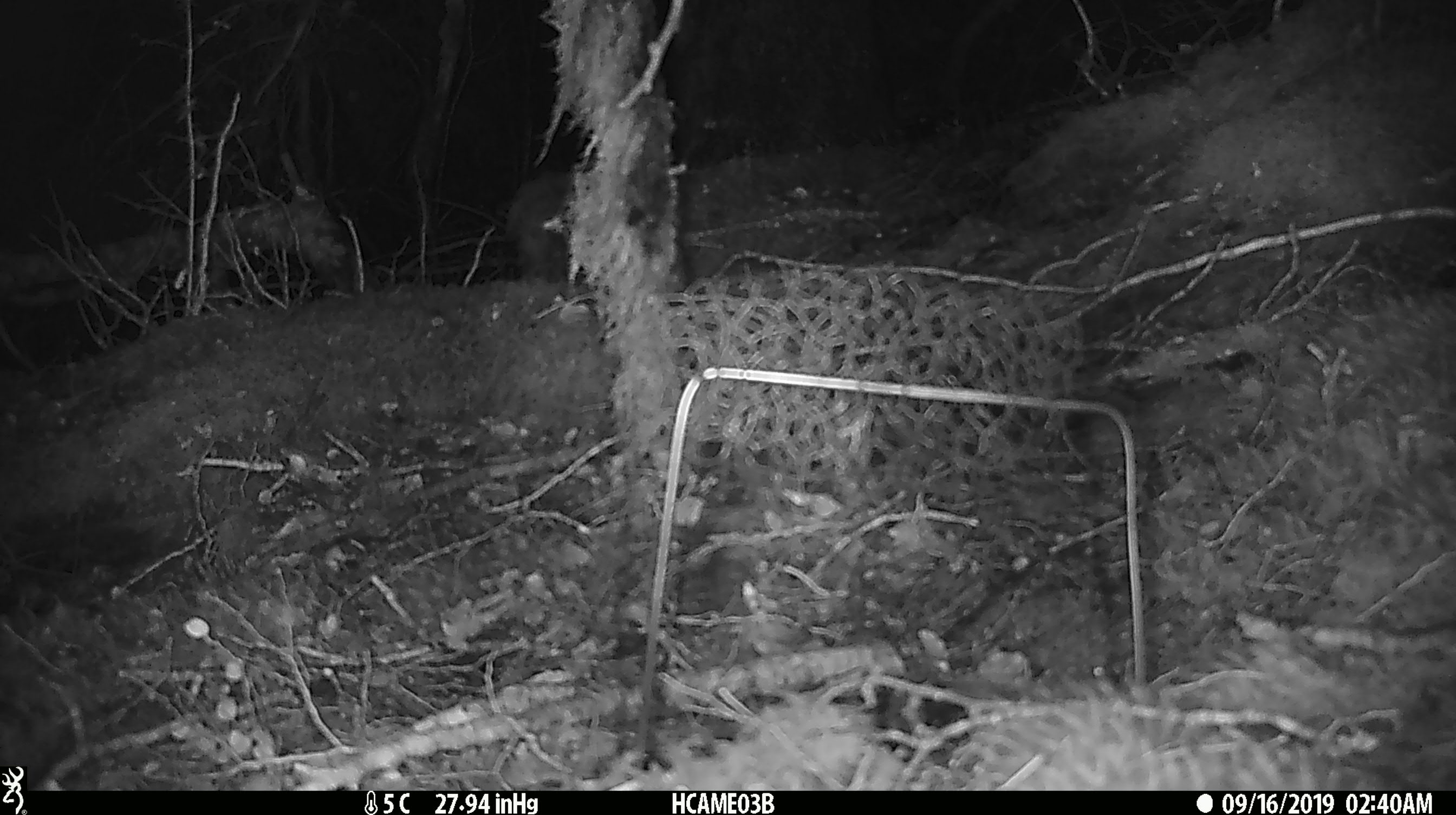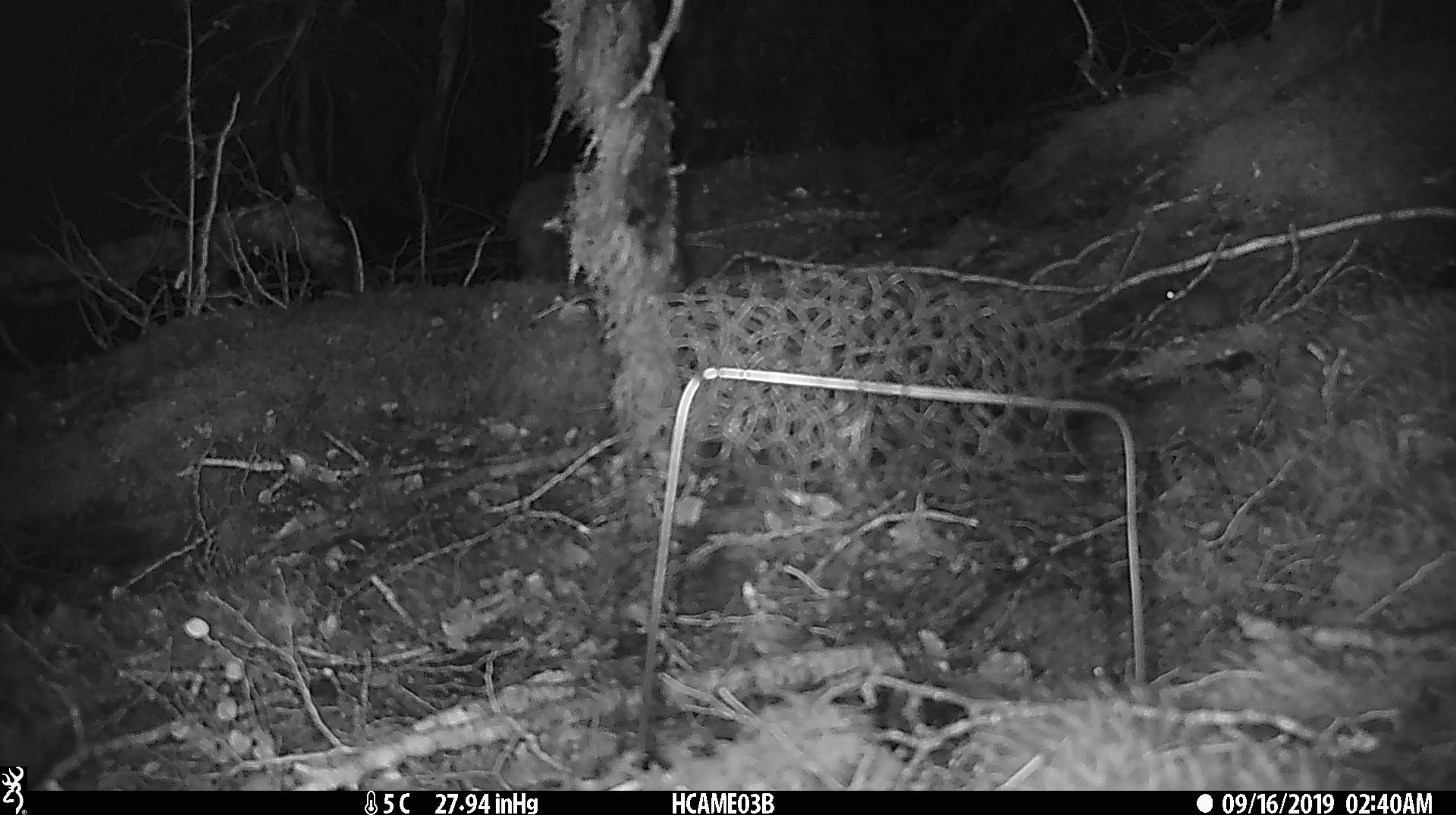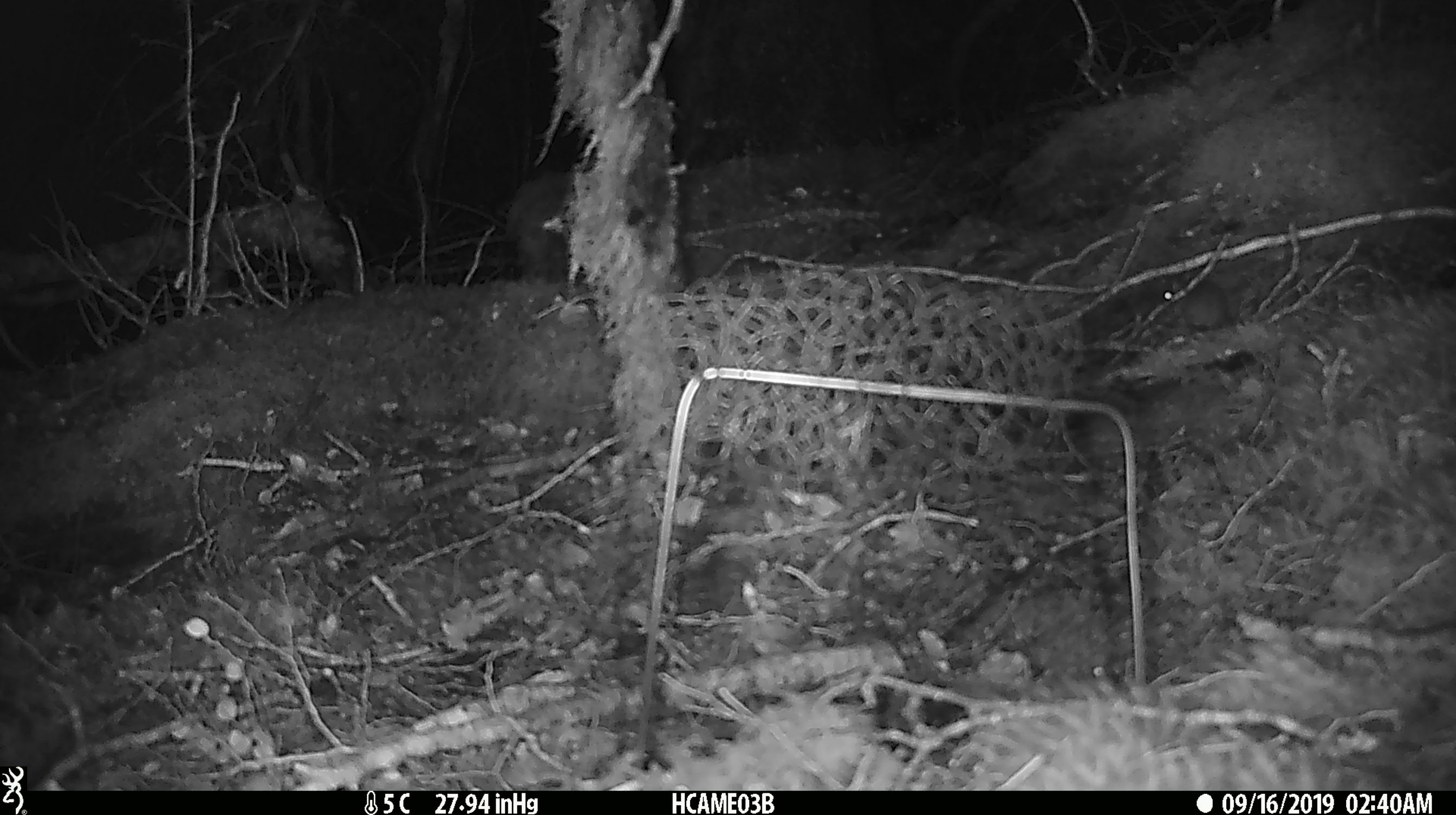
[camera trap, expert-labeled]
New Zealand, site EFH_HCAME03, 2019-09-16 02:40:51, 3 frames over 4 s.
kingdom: Animalia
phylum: Chordata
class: Mammalia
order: Rodentia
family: Muridae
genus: Mus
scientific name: Mus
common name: mouse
Mouse (Mus).